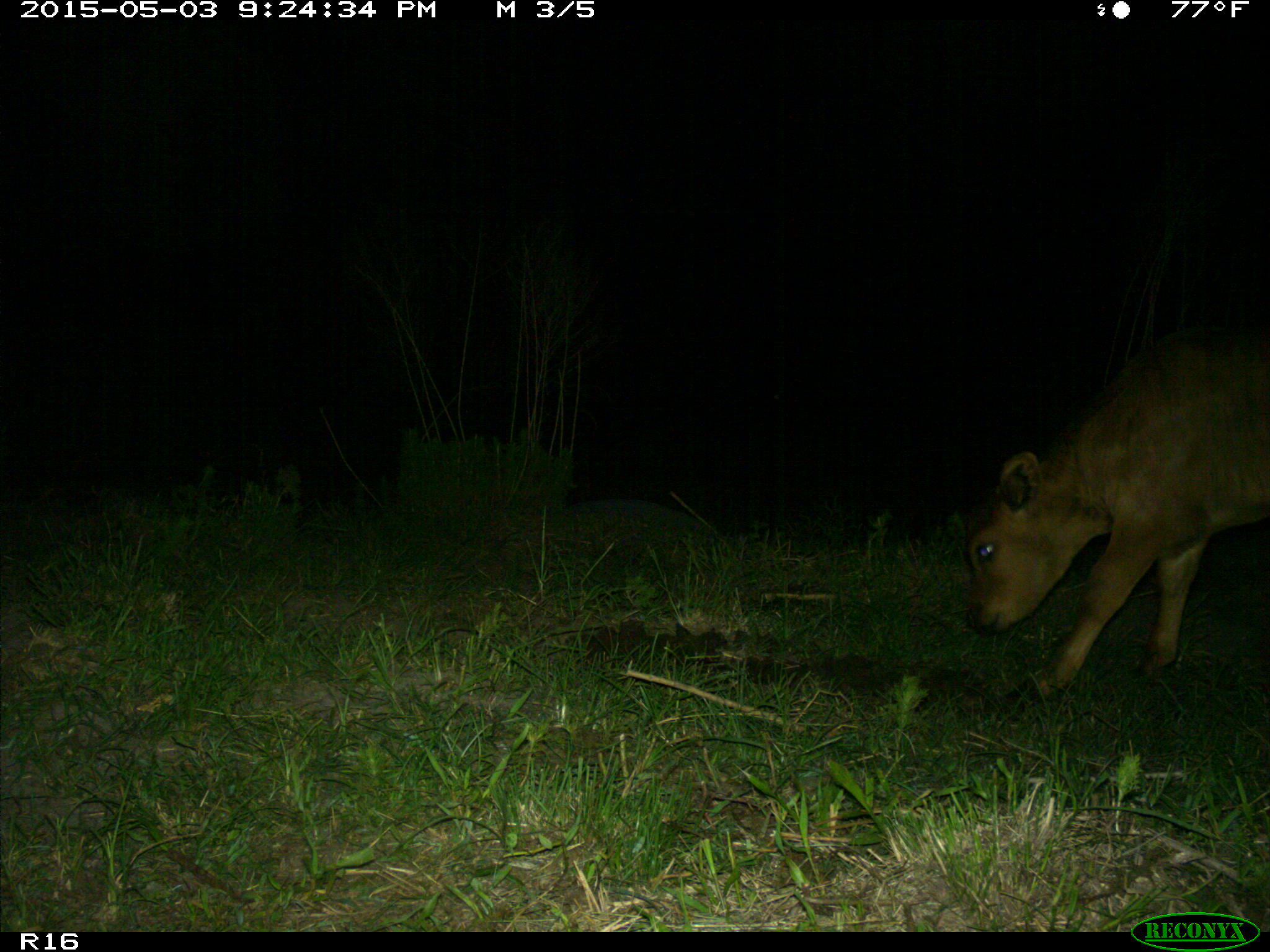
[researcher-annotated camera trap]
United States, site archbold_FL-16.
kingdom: Animalia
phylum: Chordata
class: Mammalia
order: Artiodactyla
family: Bovidae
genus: Bos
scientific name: Bos taurus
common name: domestic cow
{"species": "Bos taurus (domestic cow)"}